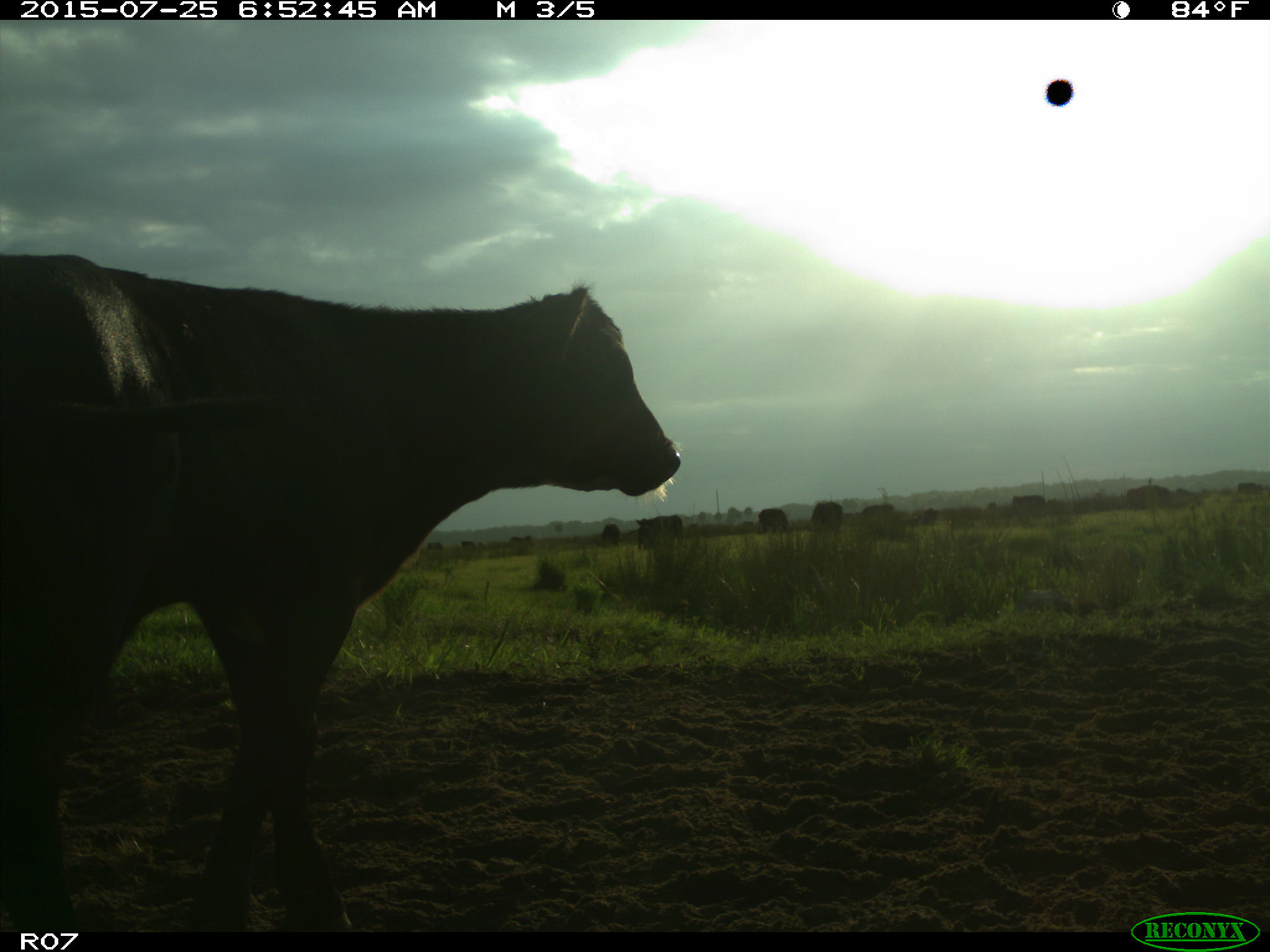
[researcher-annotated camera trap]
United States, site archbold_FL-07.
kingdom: Animalia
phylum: Chordata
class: Mammalia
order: Artiodactyla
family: Bovidae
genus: Bos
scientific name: Bos taurus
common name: domestic cow